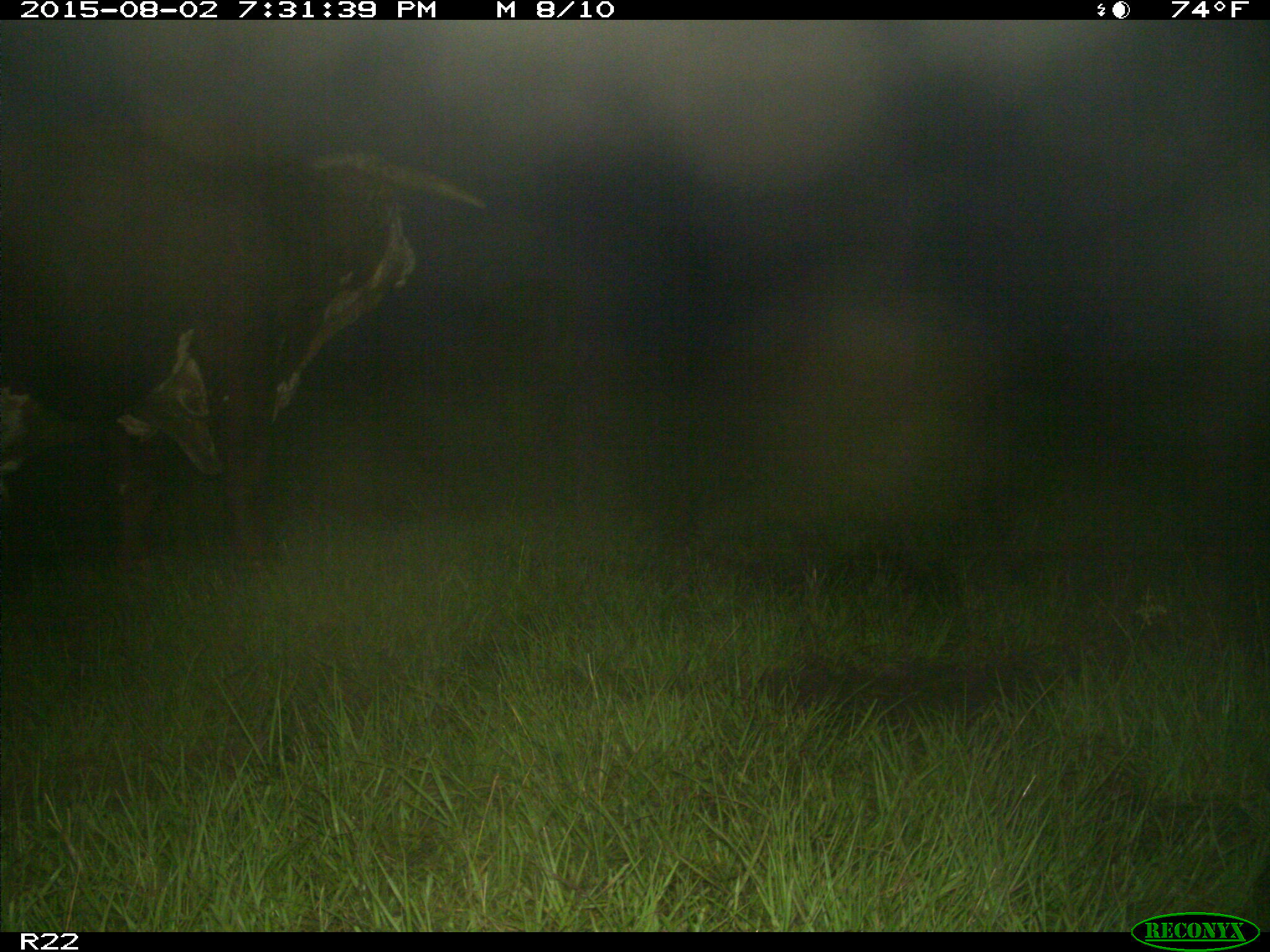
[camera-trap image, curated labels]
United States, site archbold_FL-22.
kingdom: Animalia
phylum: Chordata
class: Mammalia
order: Artiodactyla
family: Bovidae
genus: Bos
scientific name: Bos taurus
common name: domestic cow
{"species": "Bos taurus (domestic cow)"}